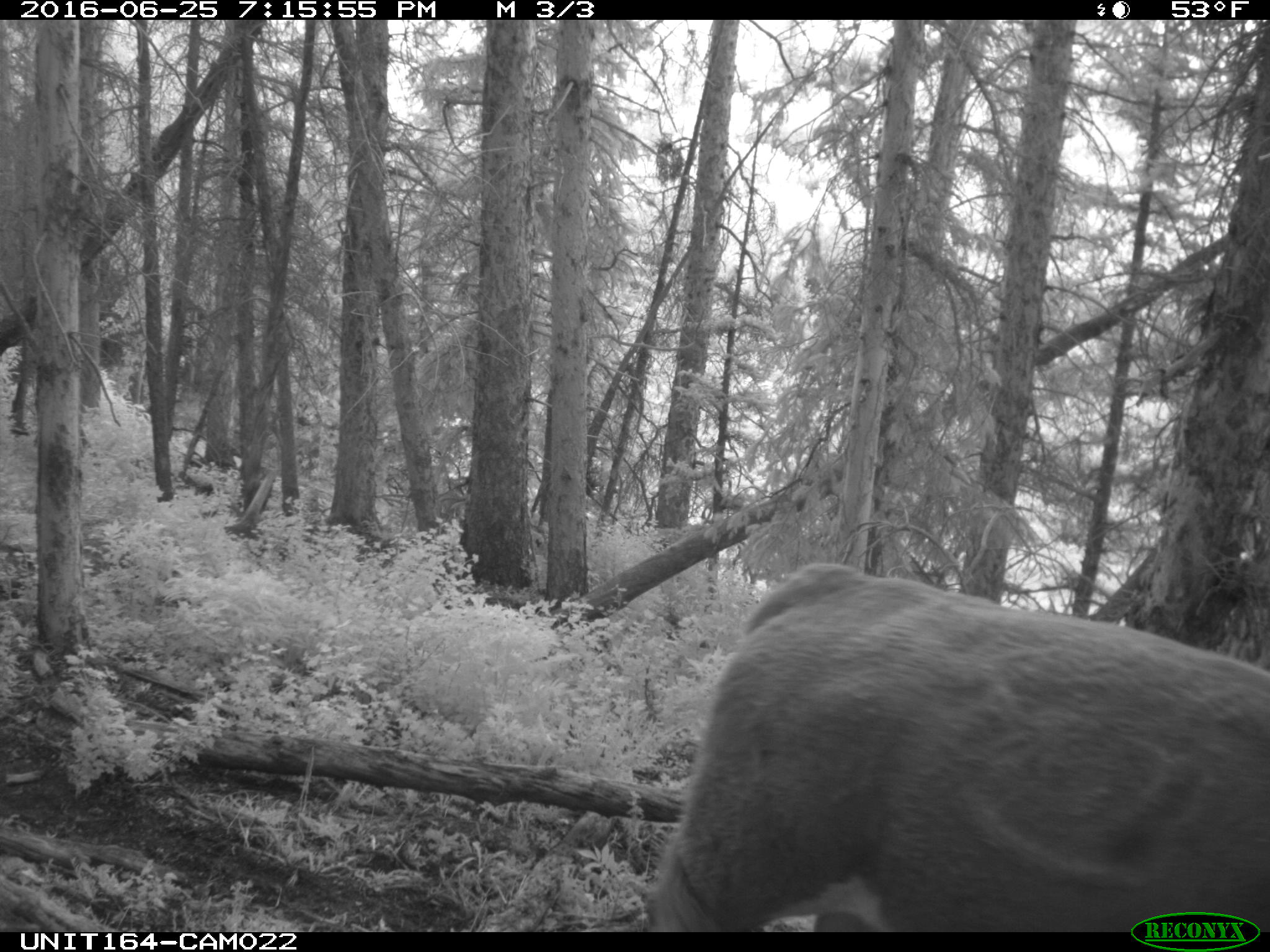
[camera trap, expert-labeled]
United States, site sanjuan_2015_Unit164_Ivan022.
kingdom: Animalia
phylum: Chordata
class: Mammalia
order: Artiodactyla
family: Bovidae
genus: Bos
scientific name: Bos taurus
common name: domestic cow